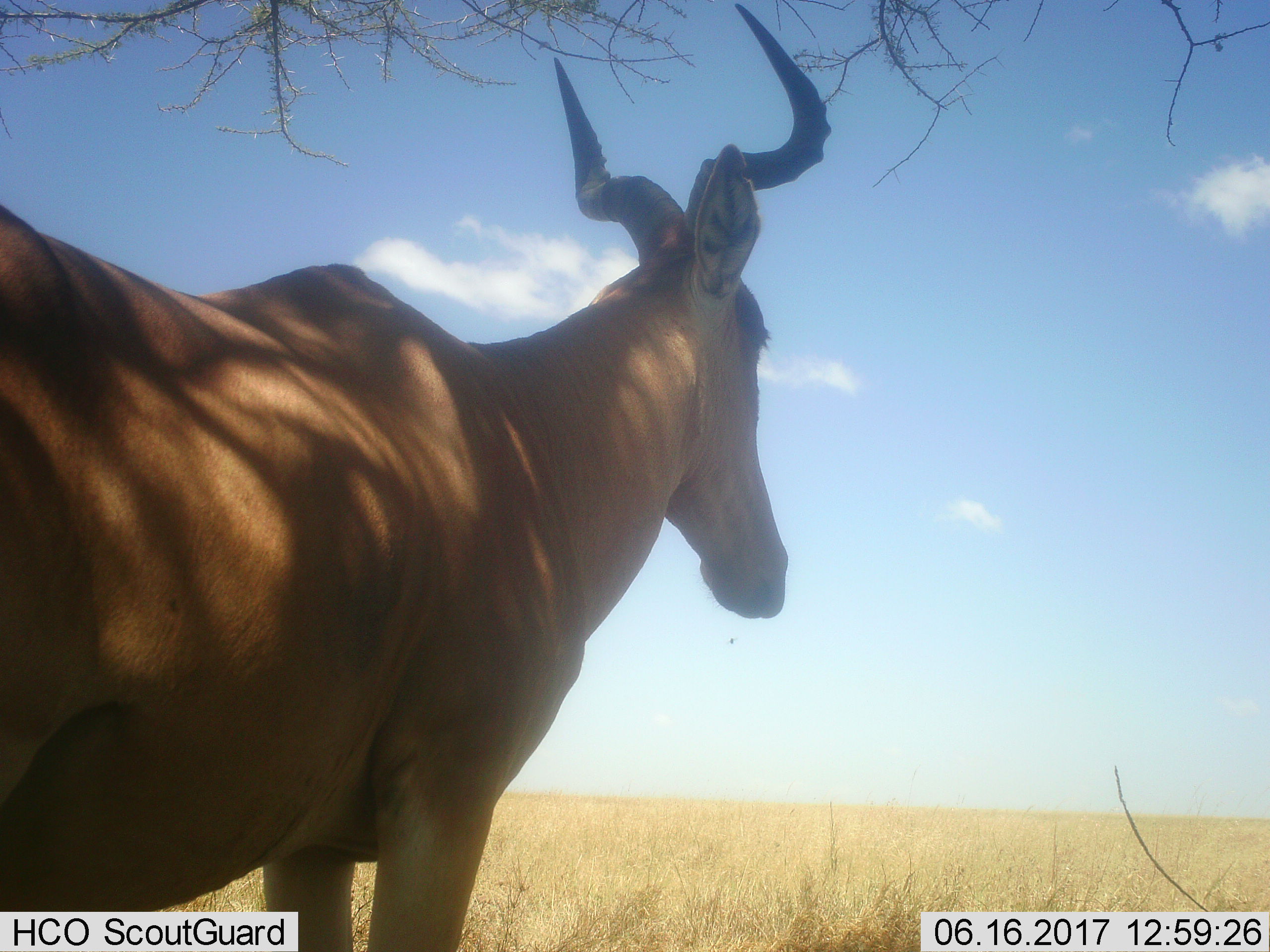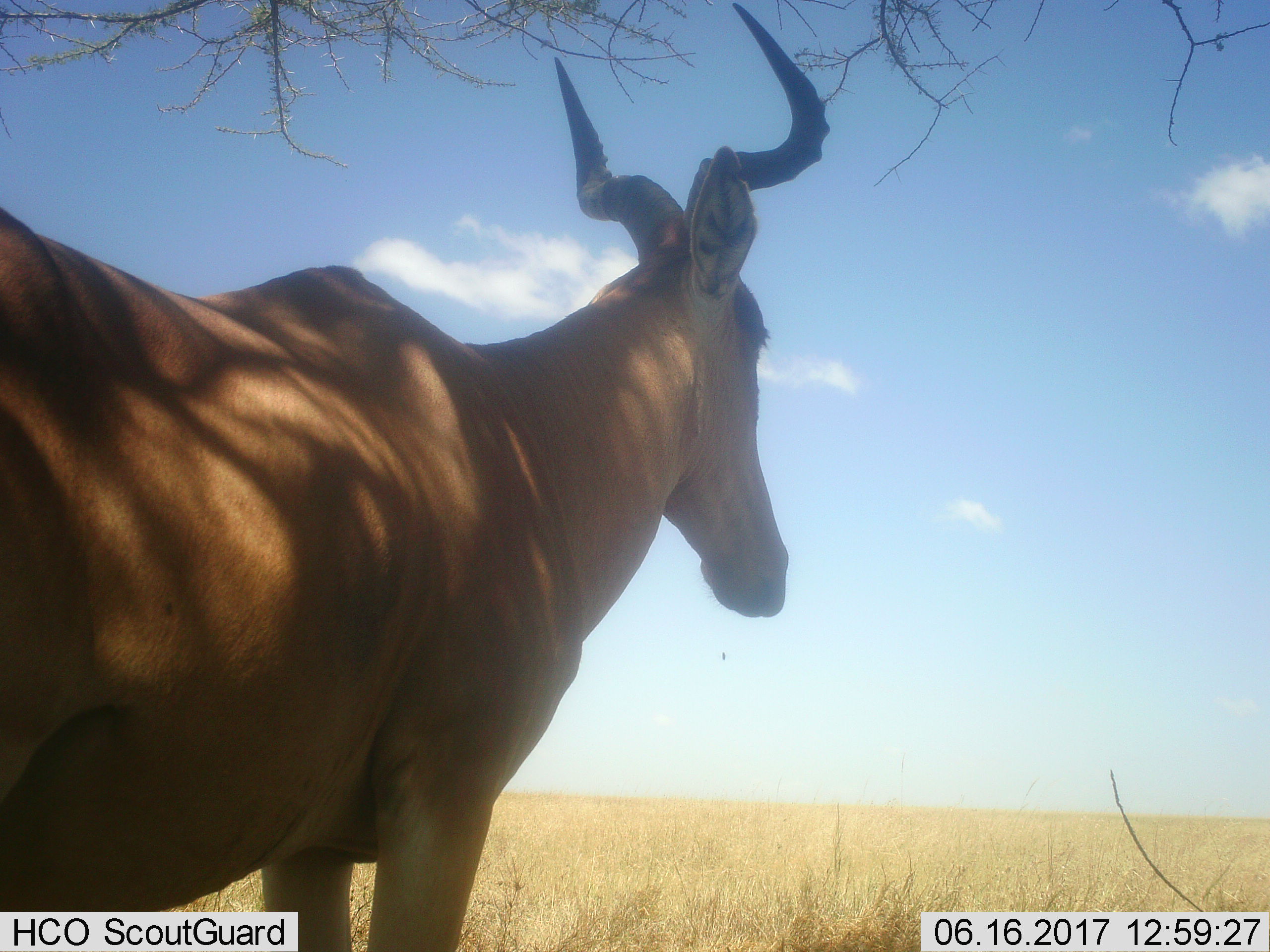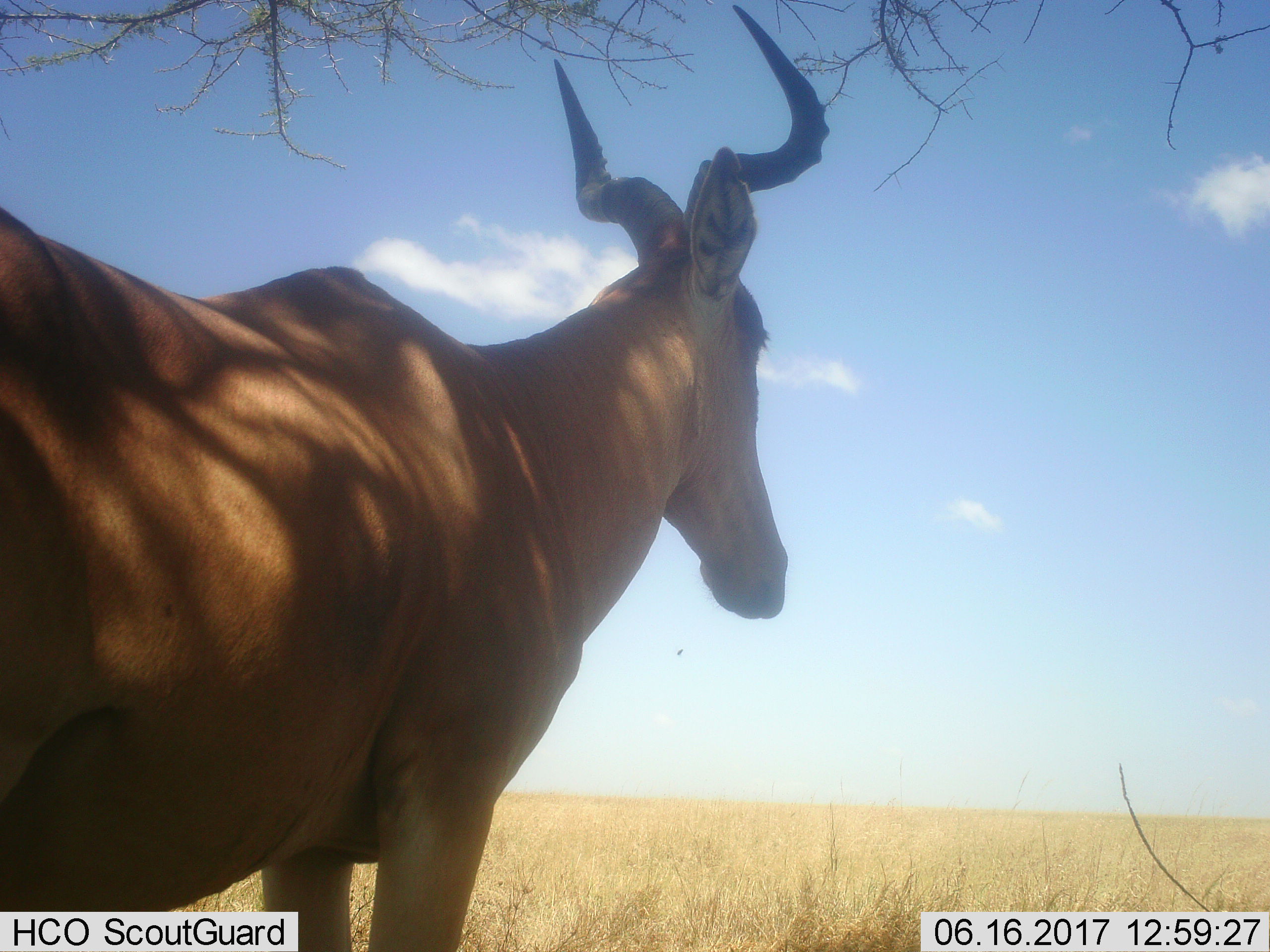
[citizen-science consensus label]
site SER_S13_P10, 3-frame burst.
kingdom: Animalia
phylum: Chordata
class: Mammalia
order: Artiodactyla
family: Bovidae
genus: Alcelaphus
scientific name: Alcelaphus buselaphus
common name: hartebeest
Hartebeest (Alcelaphus buselaphus), count 1. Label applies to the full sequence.